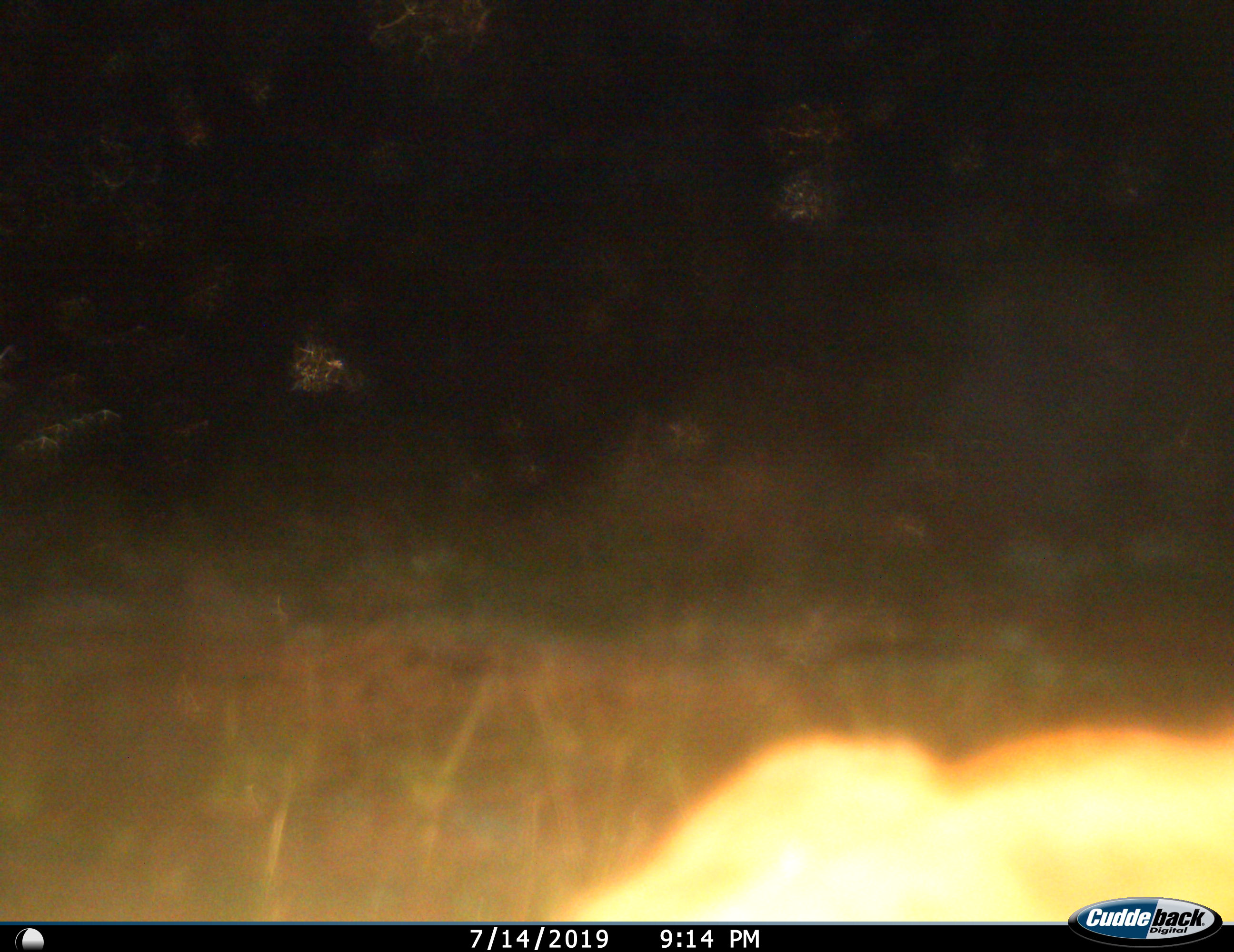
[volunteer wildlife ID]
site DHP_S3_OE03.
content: unidentified animal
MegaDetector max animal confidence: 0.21